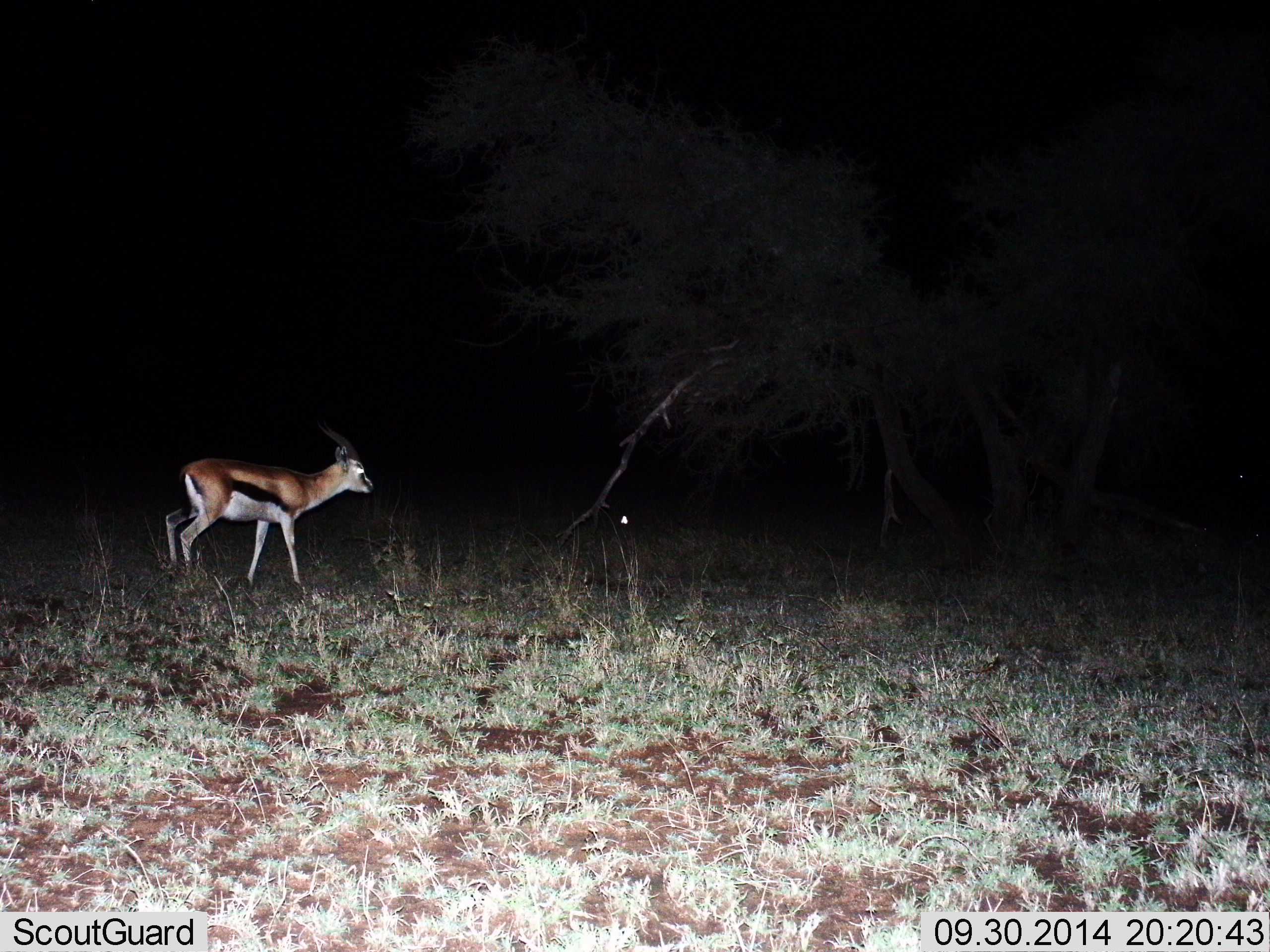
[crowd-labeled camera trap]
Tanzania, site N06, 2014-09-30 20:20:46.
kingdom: Animalia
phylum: Chordata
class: Mammalia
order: Artiodactyla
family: Bovidae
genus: Eudorcas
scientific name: Eudorcas thomsonii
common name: thomson's gazelle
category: gazellethomsons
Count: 1.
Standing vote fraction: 55%.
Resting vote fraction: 0%.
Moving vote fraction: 45%.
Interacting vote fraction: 0%.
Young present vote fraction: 0%.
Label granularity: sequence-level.